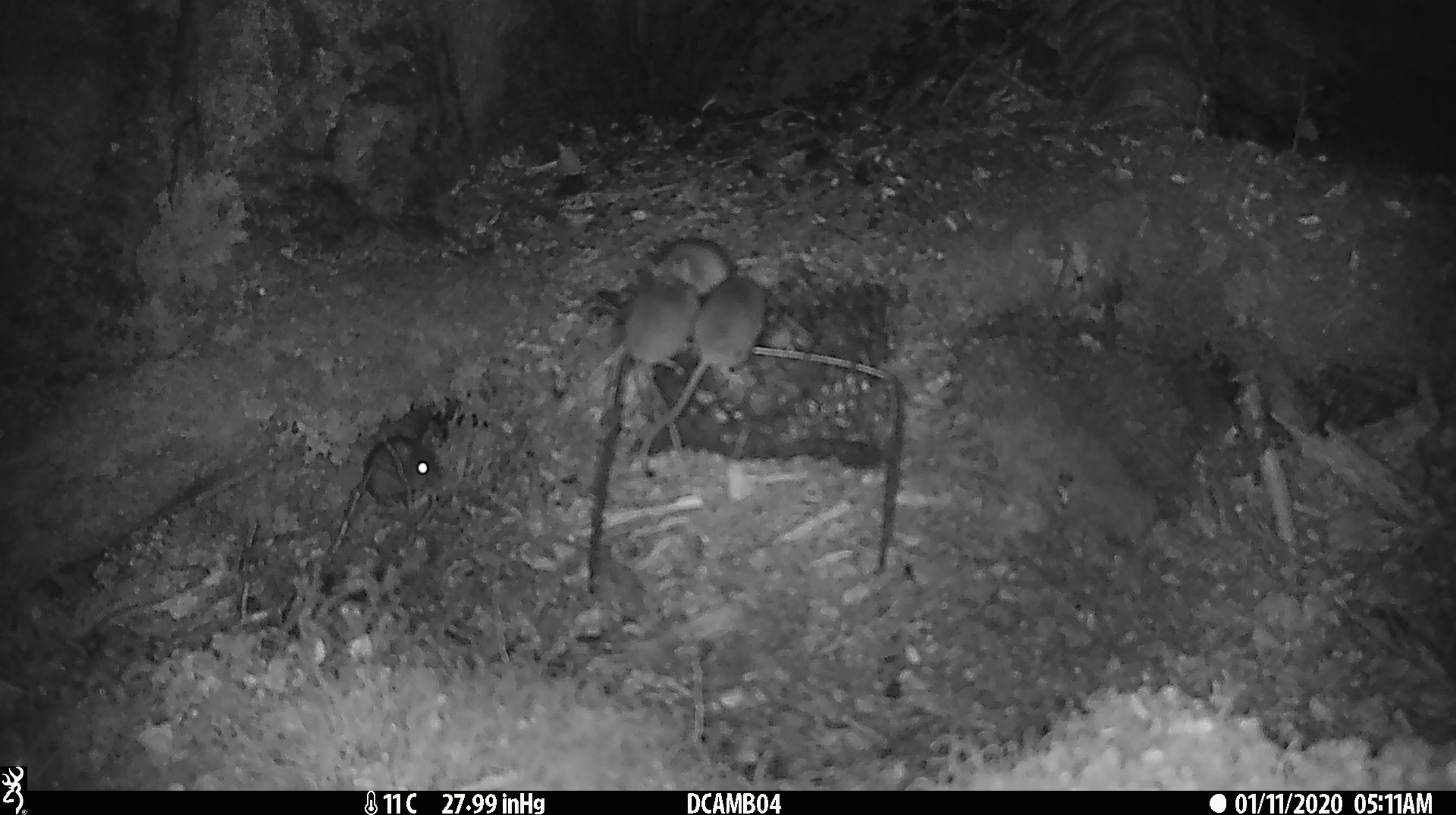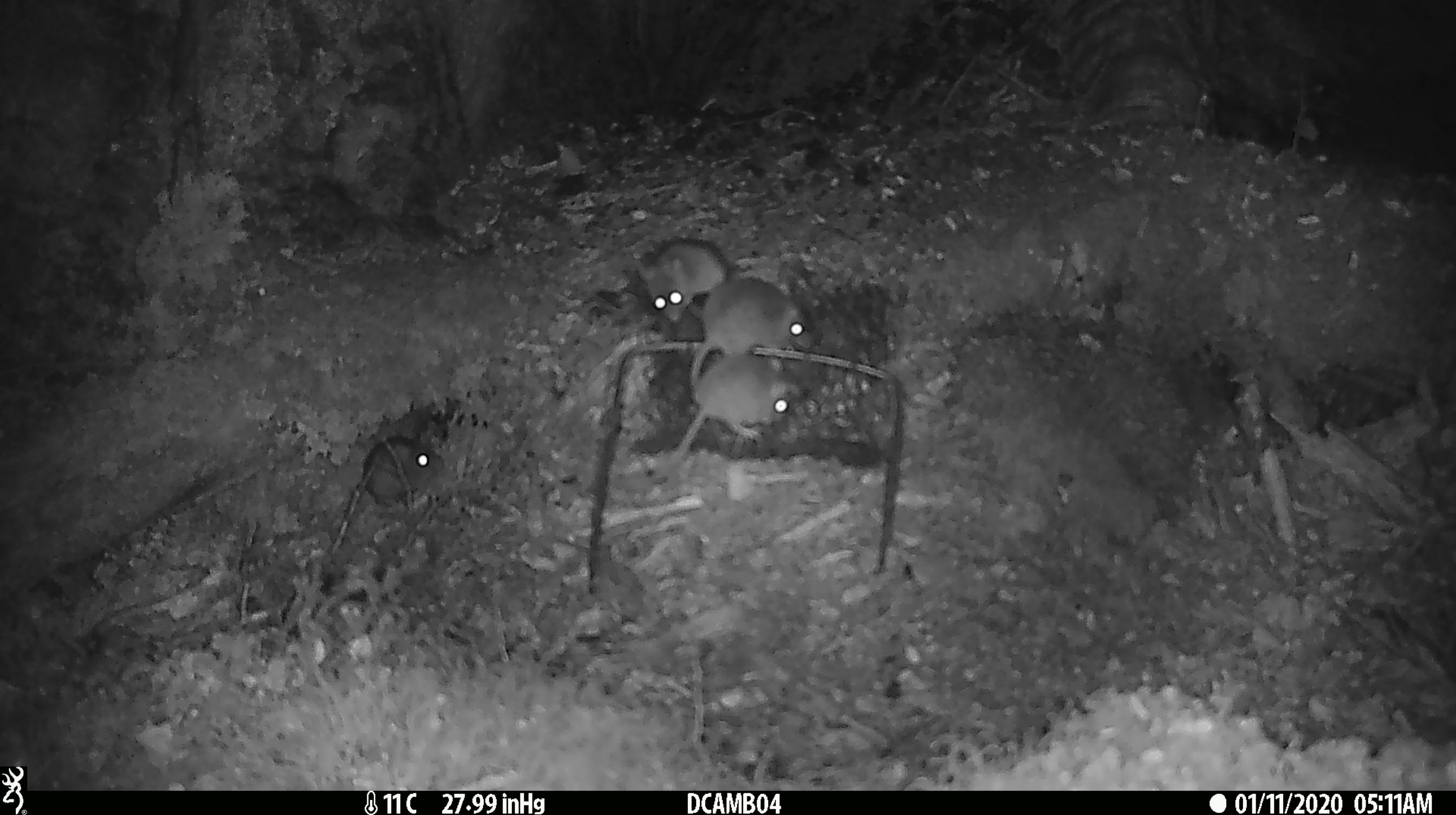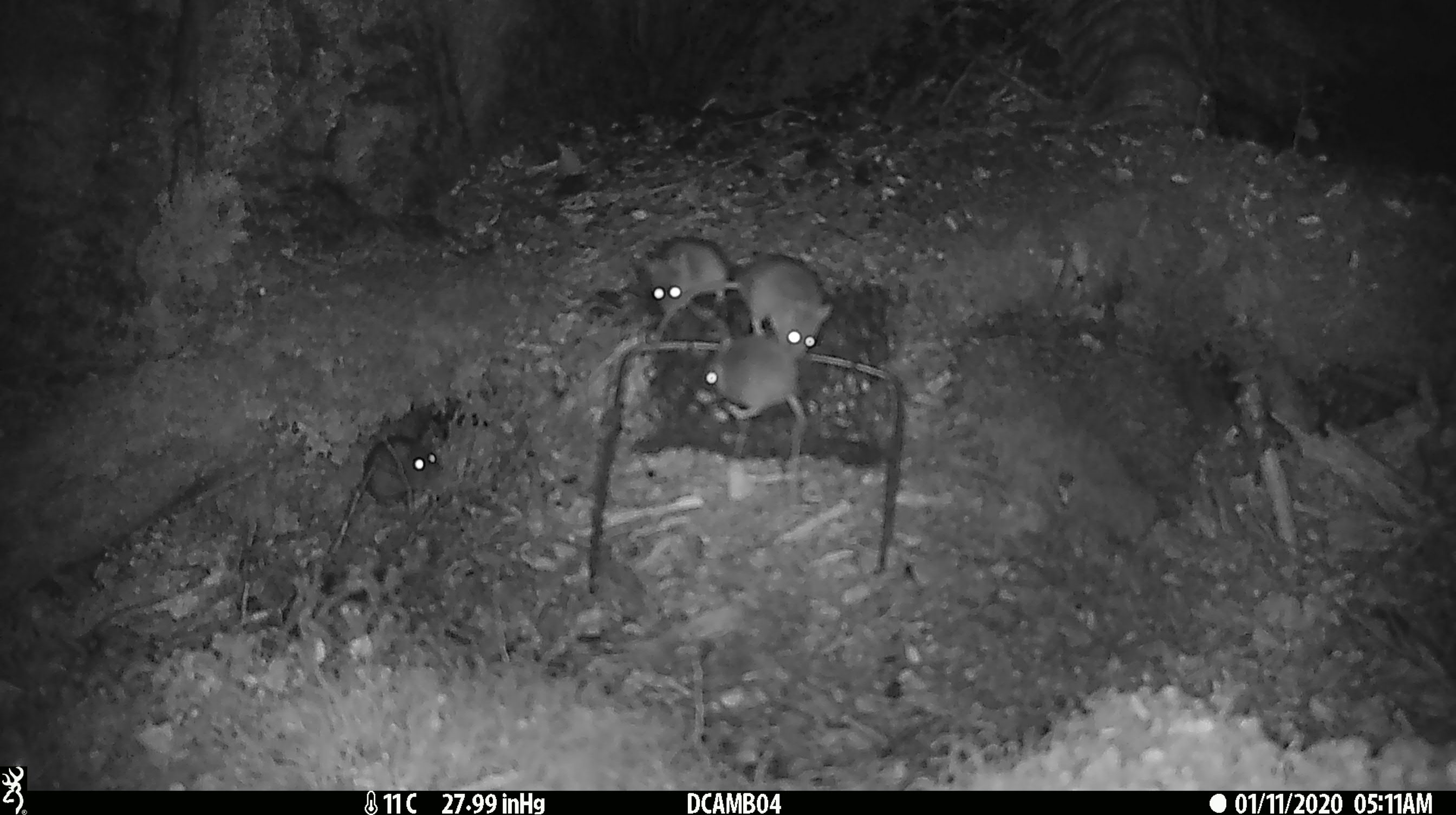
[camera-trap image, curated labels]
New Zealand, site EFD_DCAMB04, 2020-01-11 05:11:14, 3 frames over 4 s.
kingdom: Animalia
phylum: Chordata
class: Mammalia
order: Rodentia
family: Muridae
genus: Mus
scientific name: Mus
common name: mouse